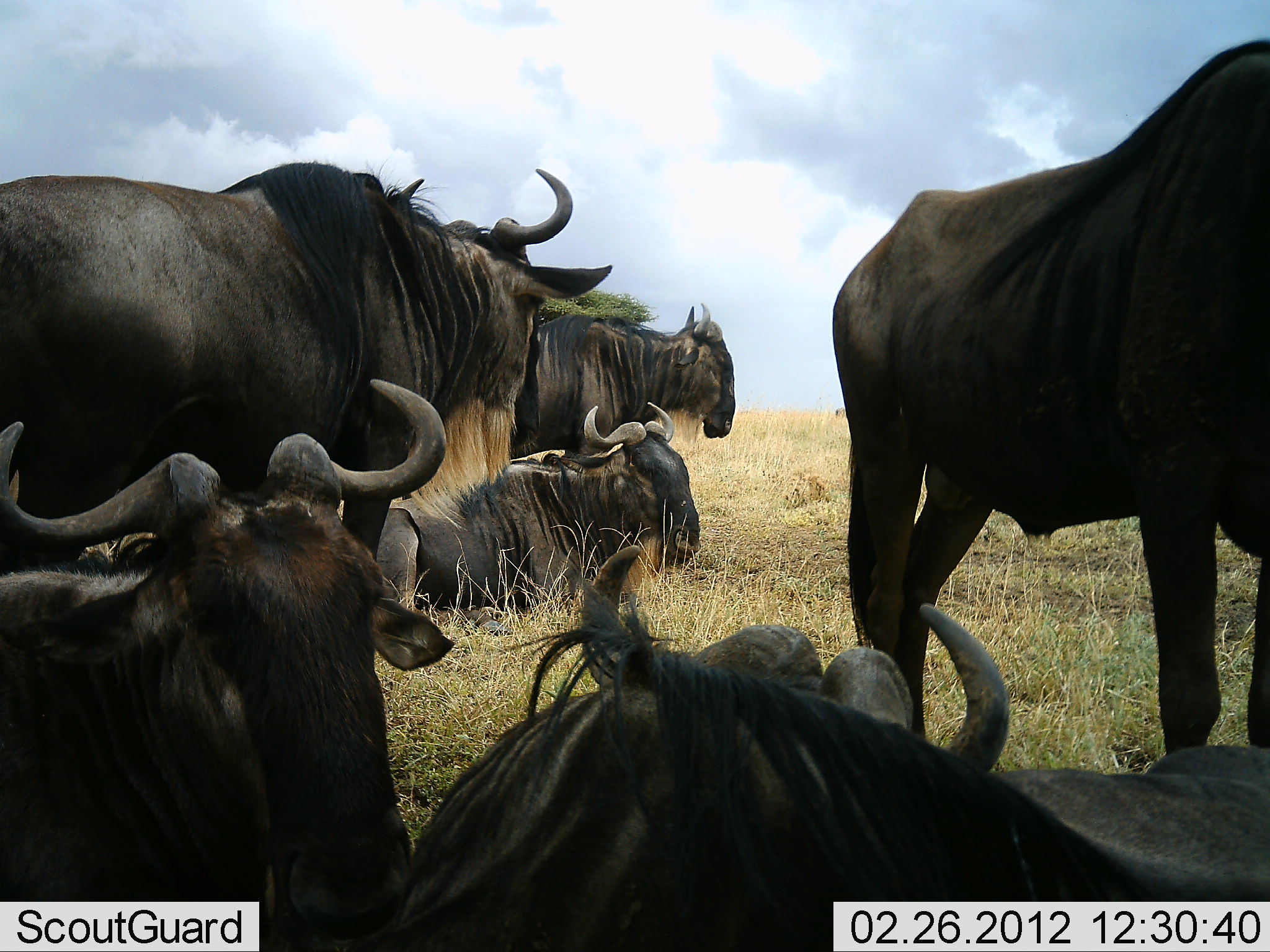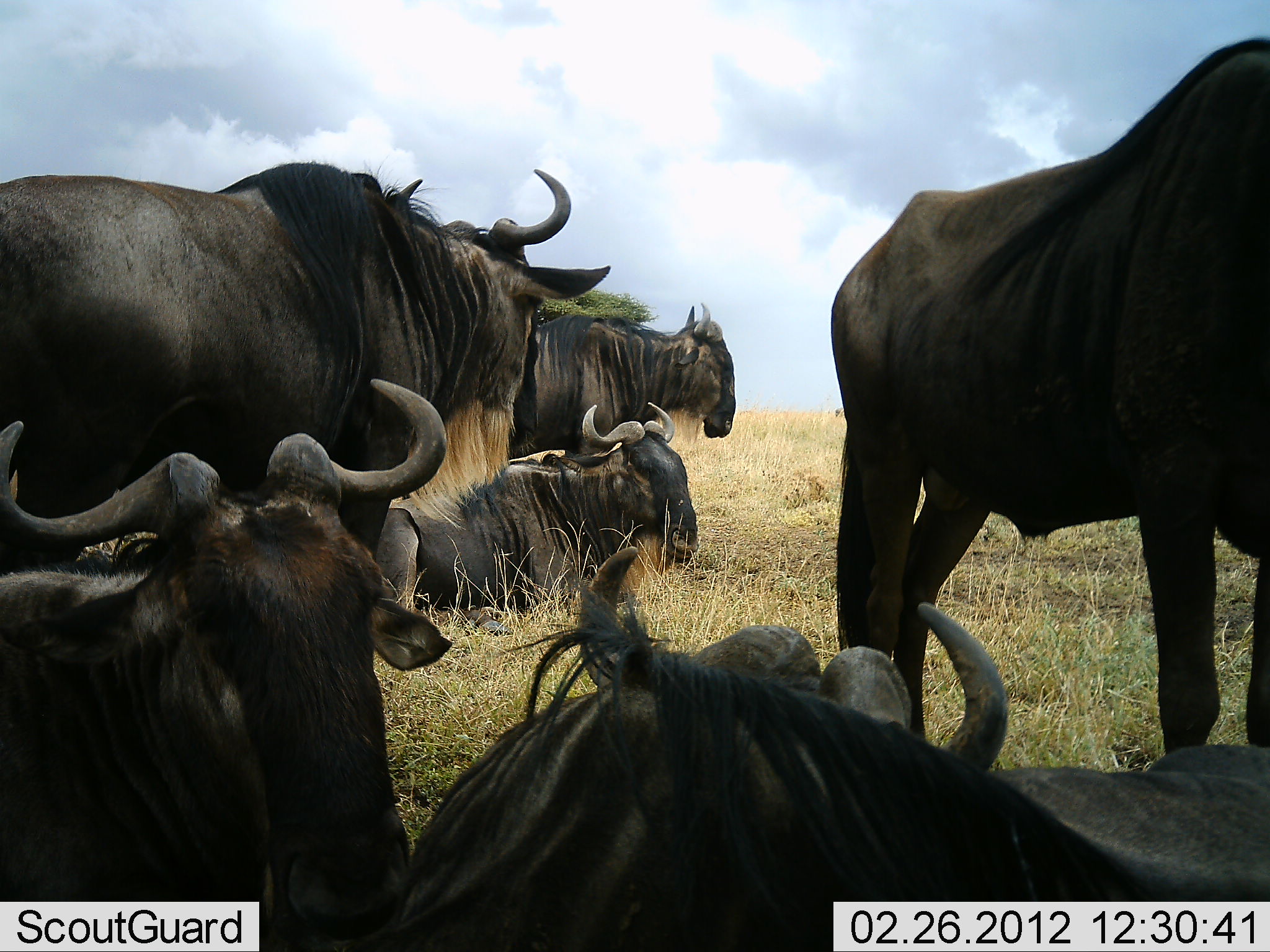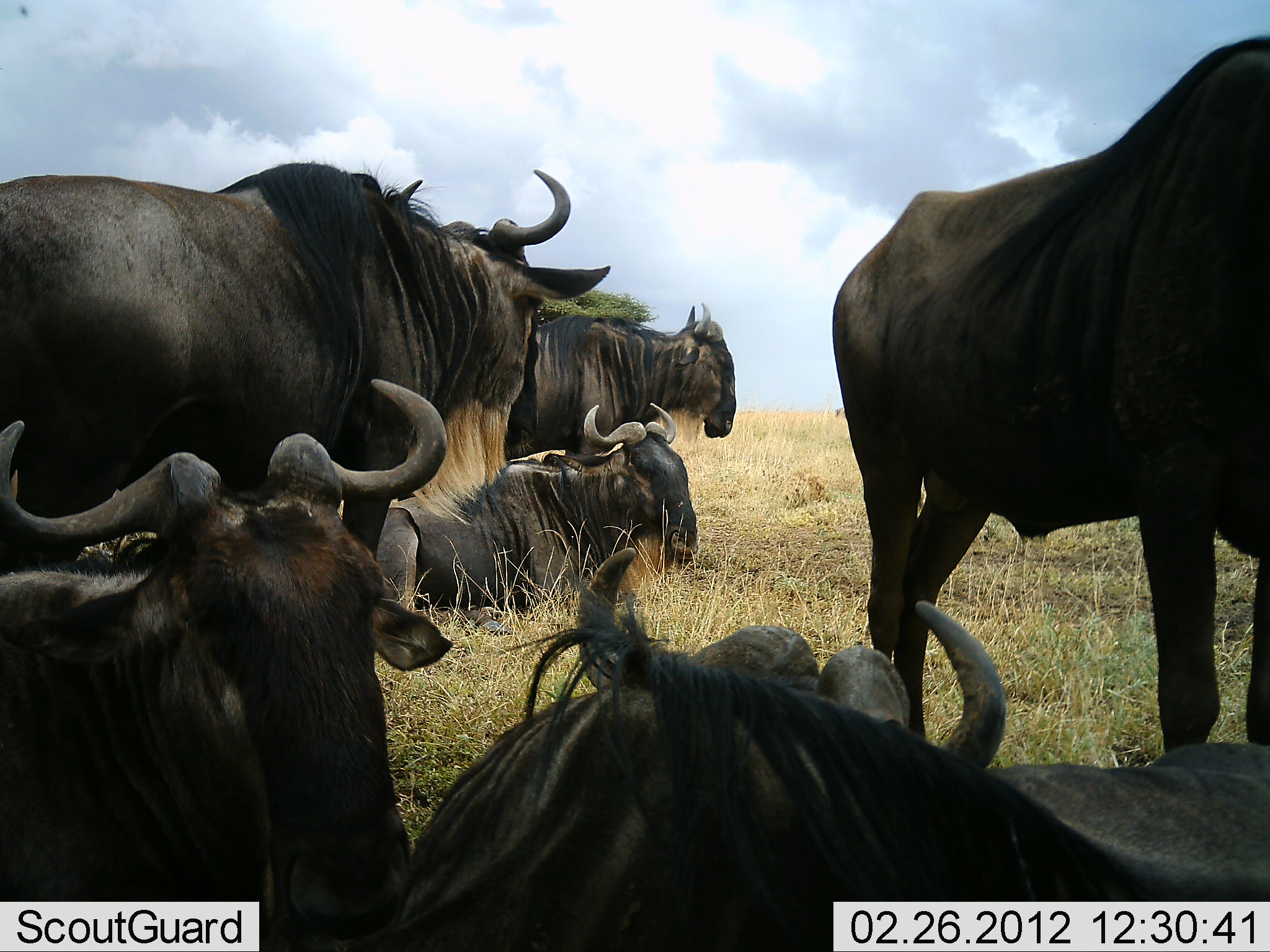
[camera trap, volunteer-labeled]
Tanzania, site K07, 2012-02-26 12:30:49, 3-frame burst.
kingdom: Animalia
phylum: Chordata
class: Mammalia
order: Artiodactyla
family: Bovidae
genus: Connochaetes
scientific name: Connochaetes taurinus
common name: blue wildebeest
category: wildebeest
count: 6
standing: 63%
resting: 100%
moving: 0%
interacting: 5%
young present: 0%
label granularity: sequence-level